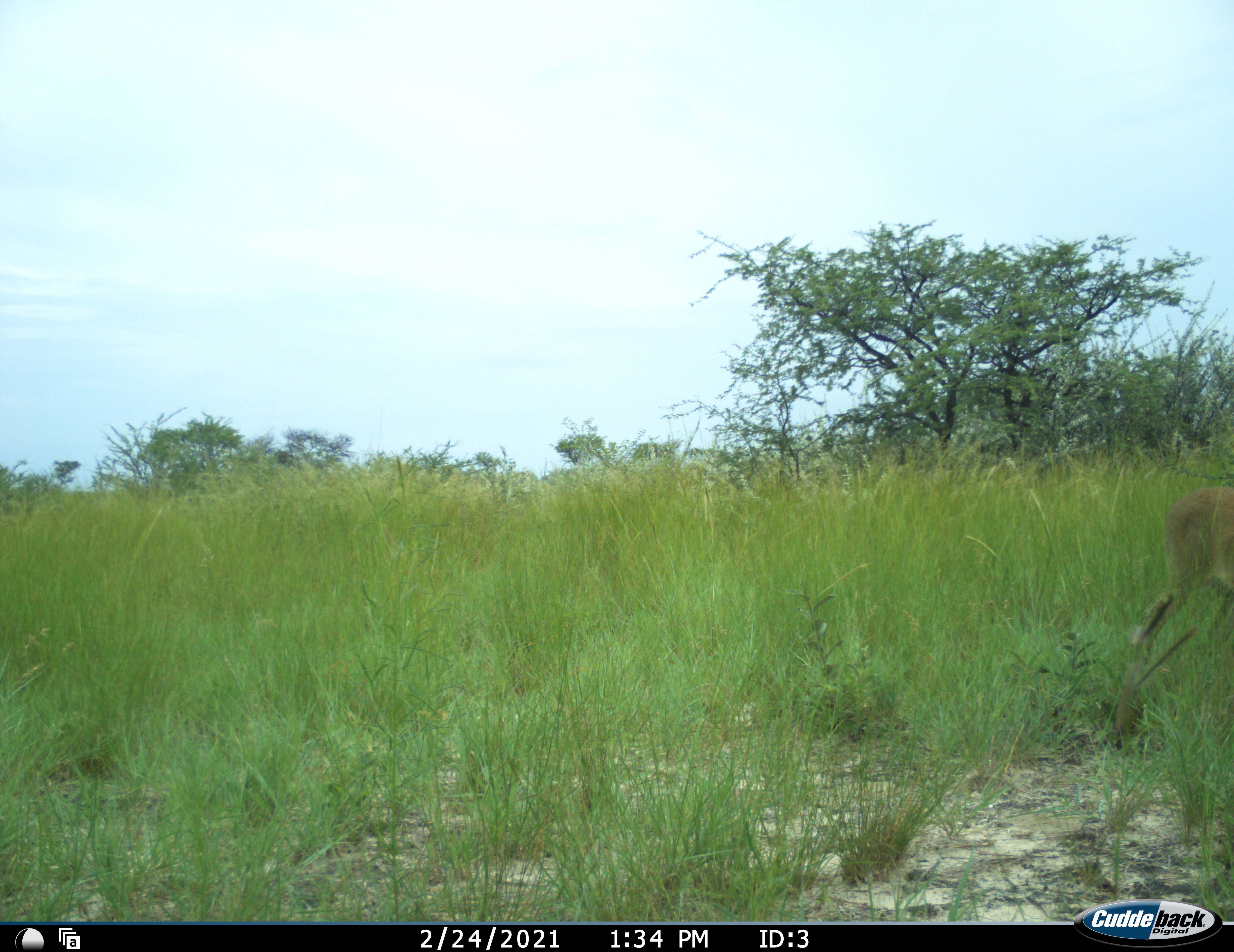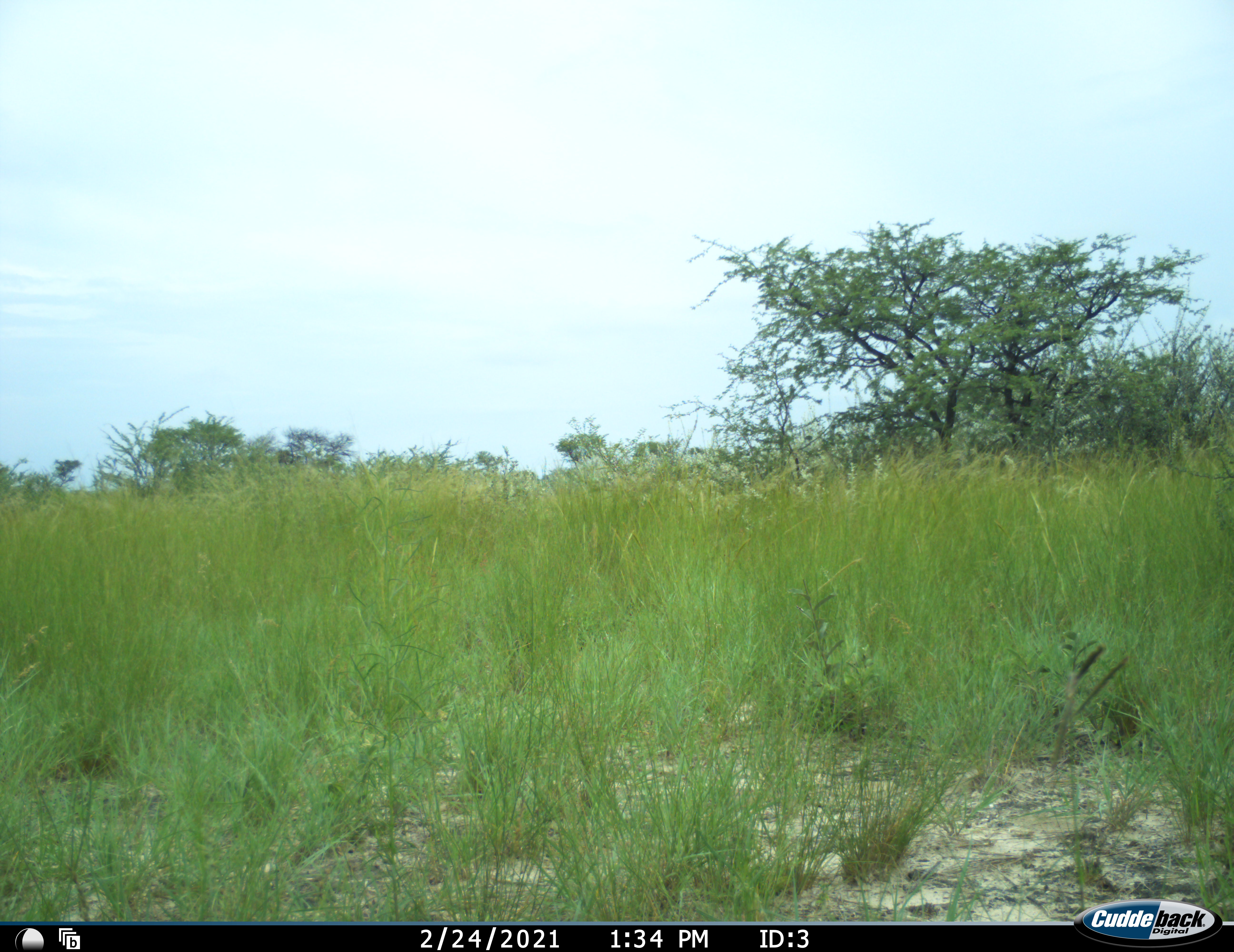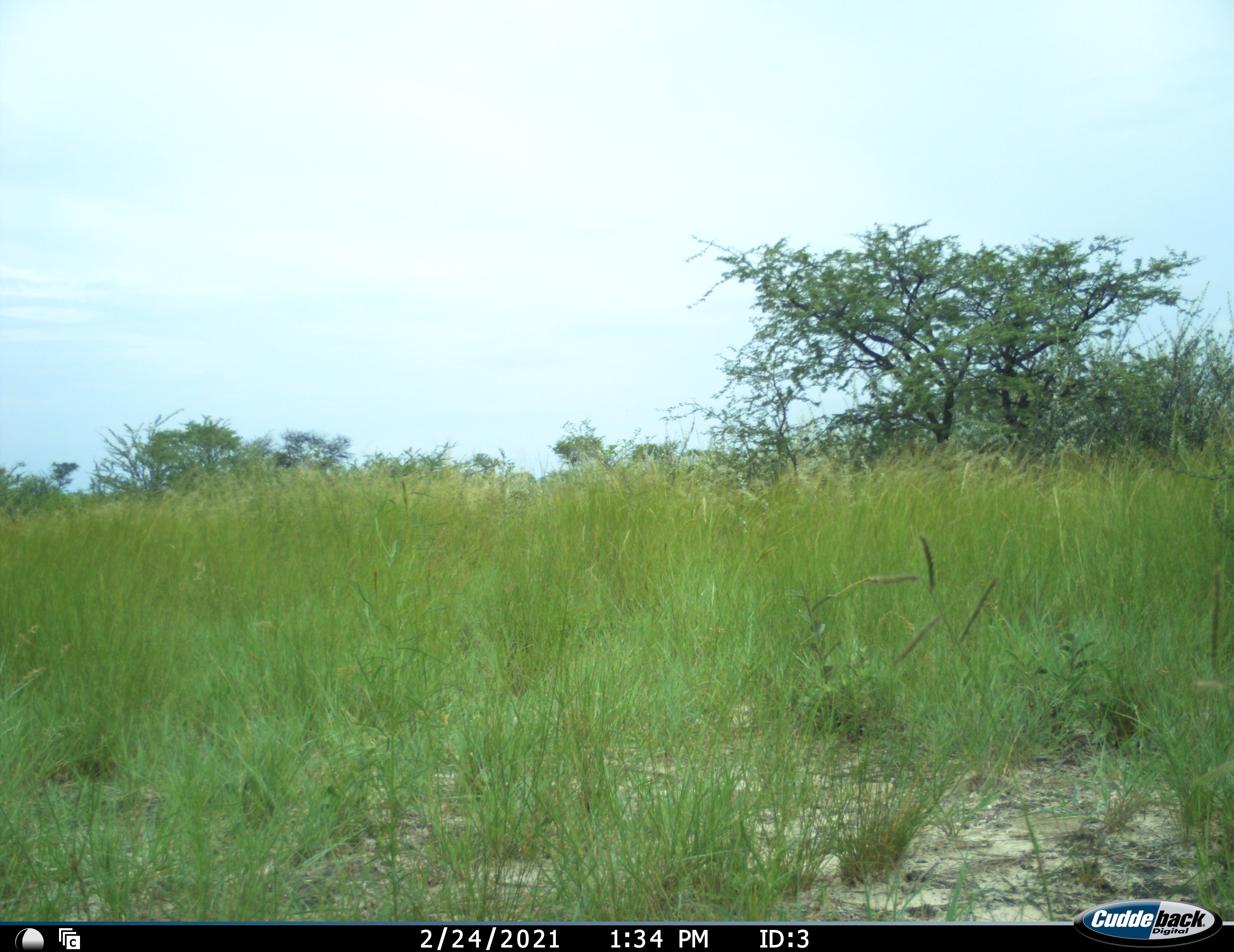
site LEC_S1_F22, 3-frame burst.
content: unidentified animal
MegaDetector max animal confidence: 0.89